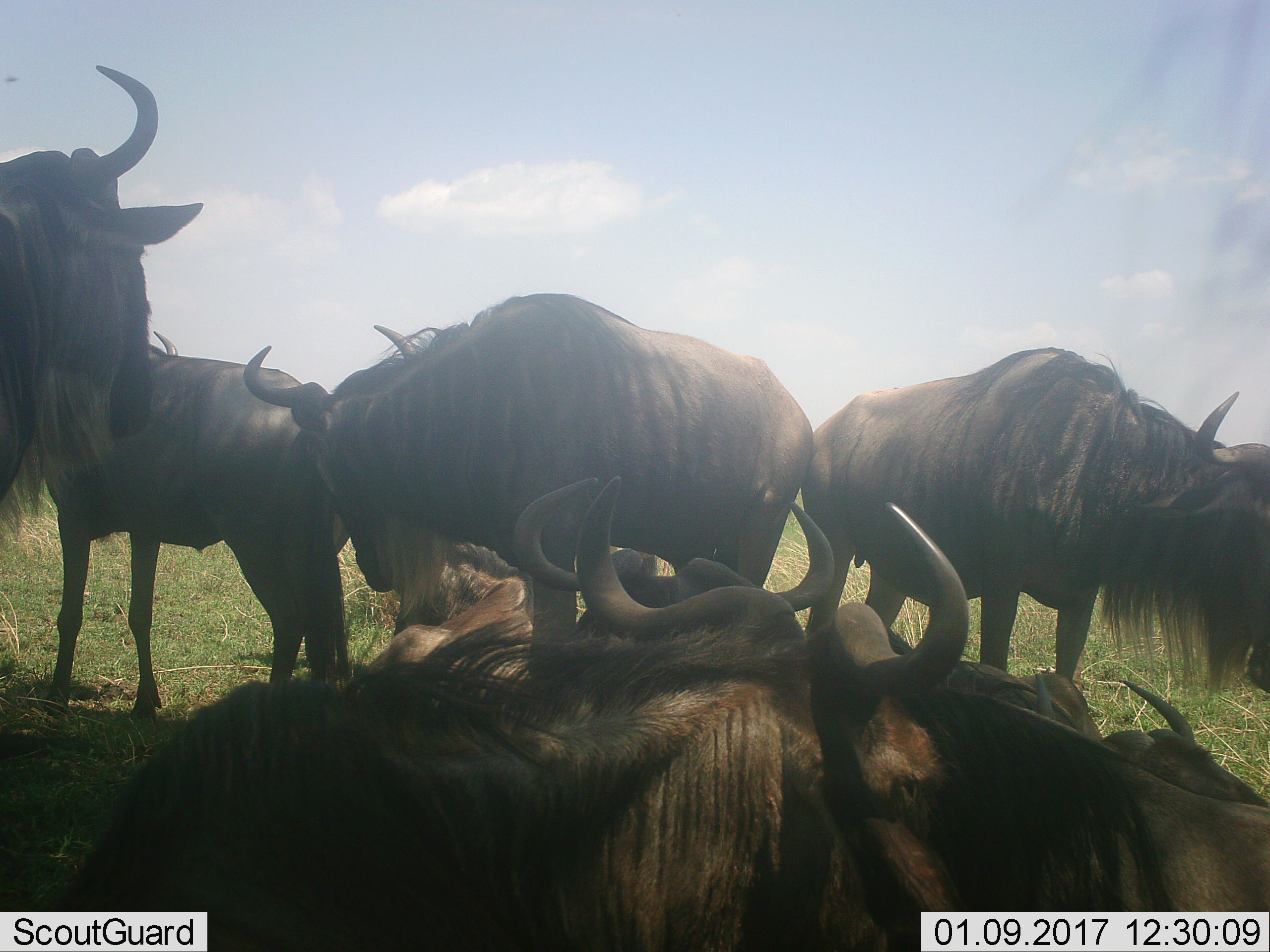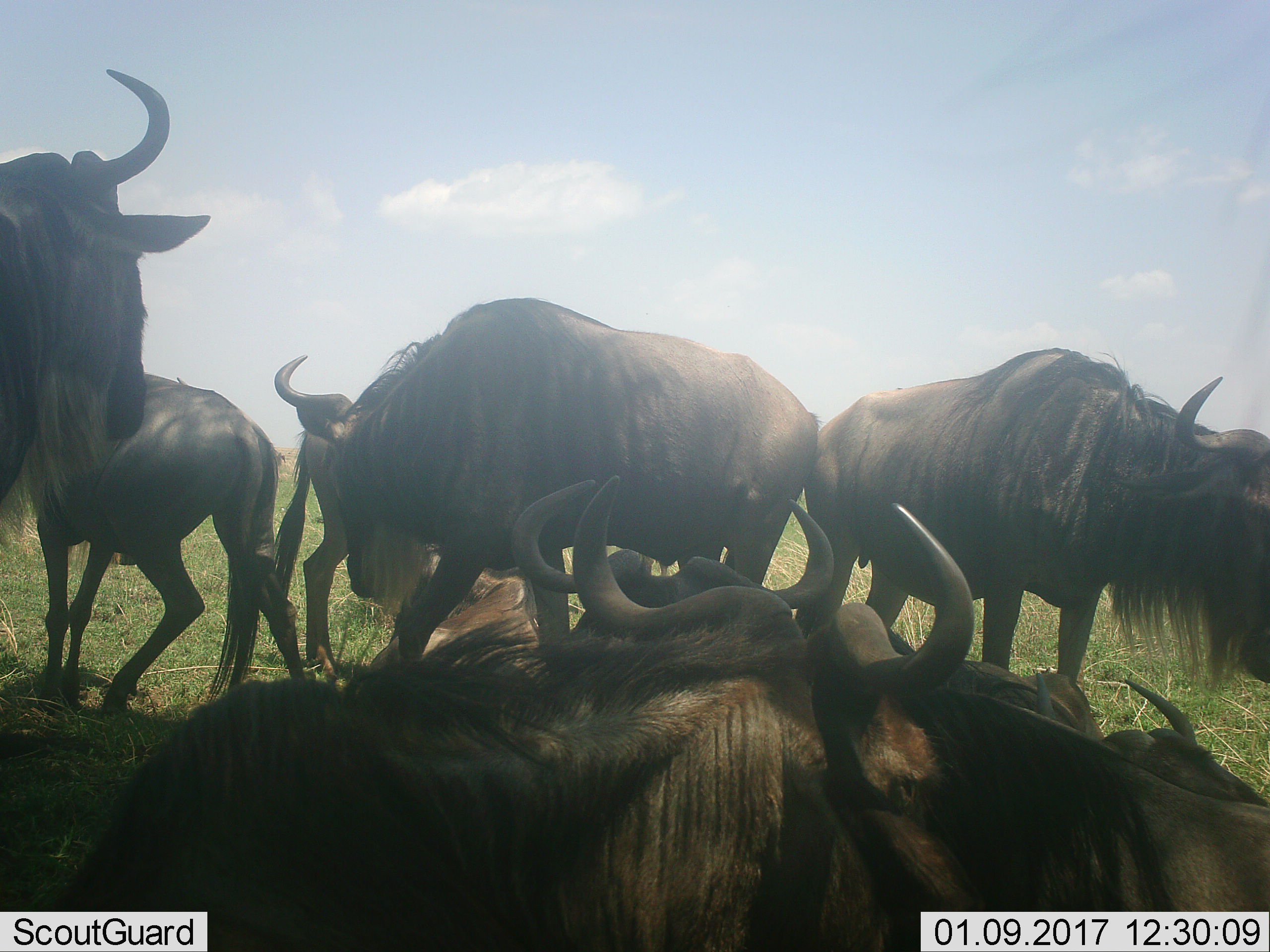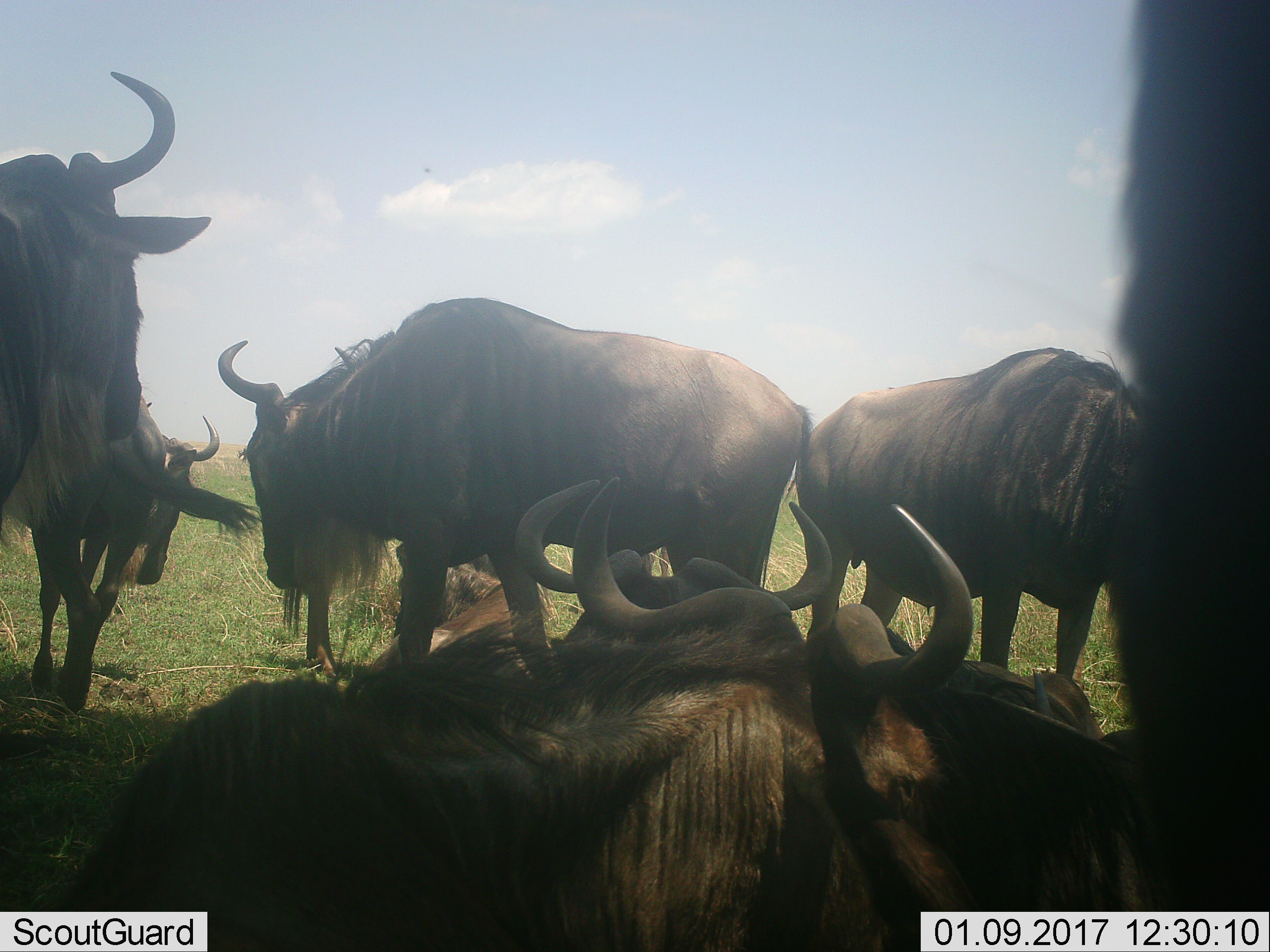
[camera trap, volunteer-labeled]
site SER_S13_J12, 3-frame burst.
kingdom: Animalia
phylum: Chordata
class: Mammalia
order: Artiodactyla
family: Bovidae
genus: Connochaetes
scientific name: Connochaetes taurinus taurinus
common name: blue wildebeest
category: wildebeestblue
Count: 7.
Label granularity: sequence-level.